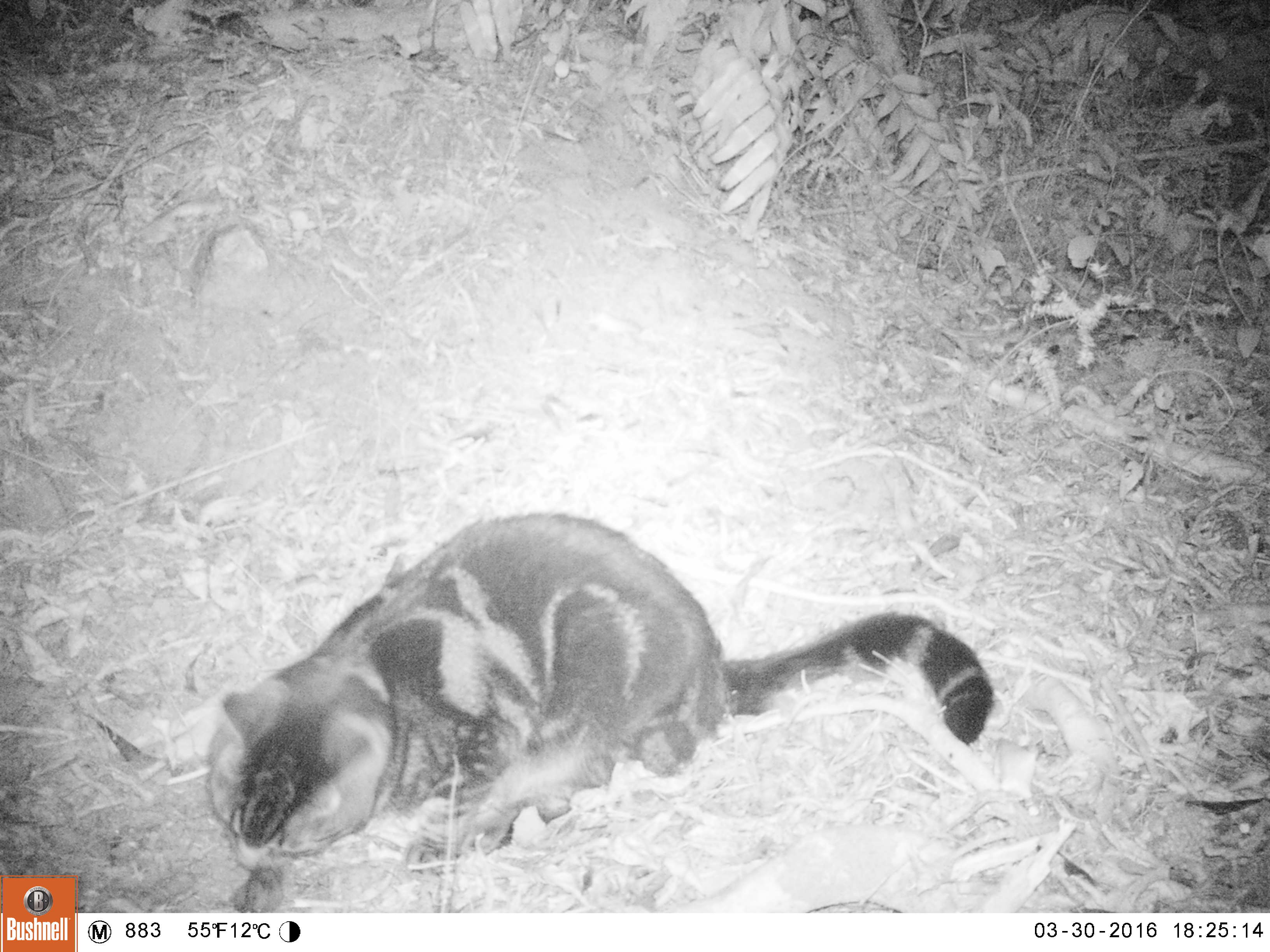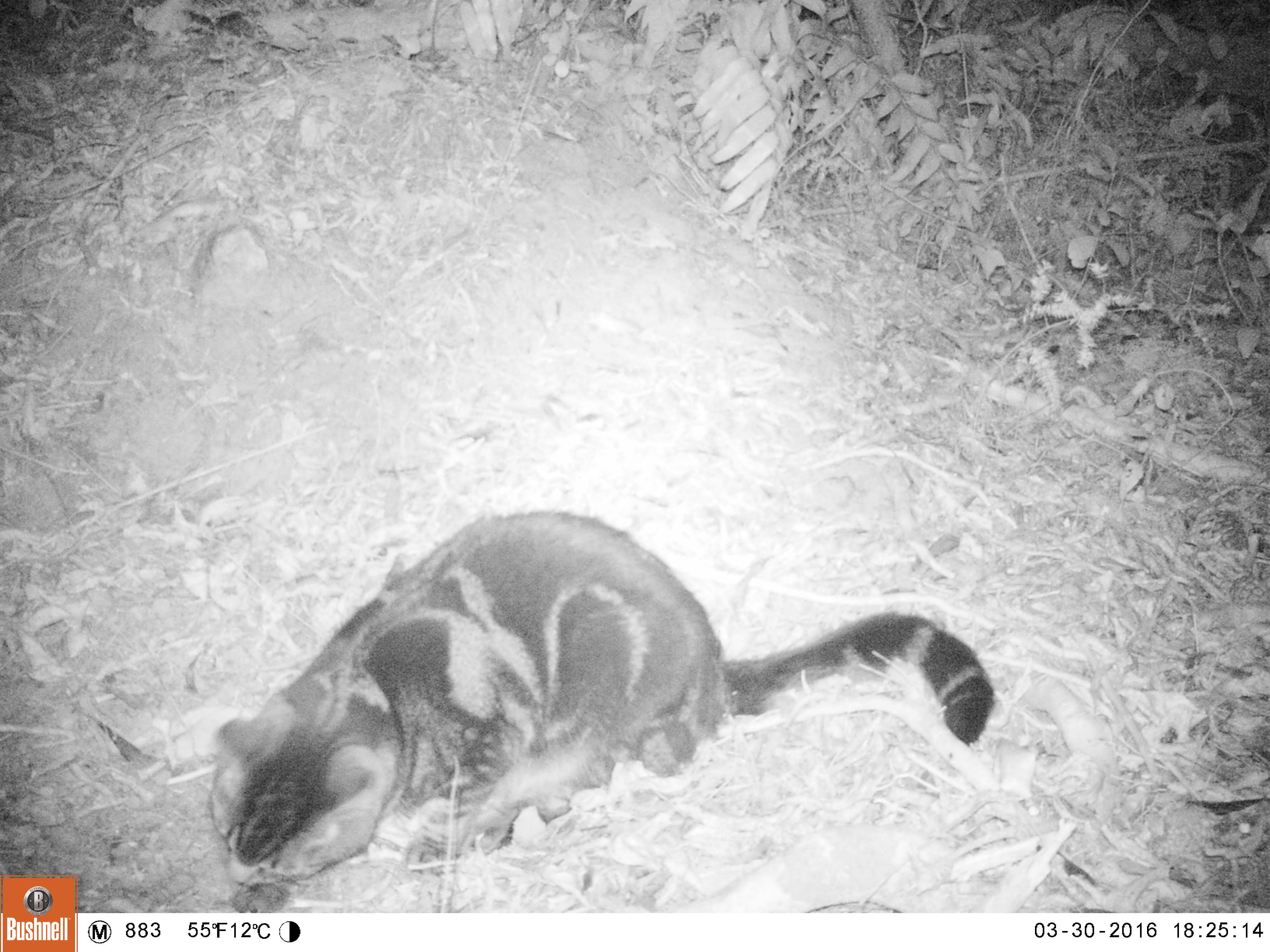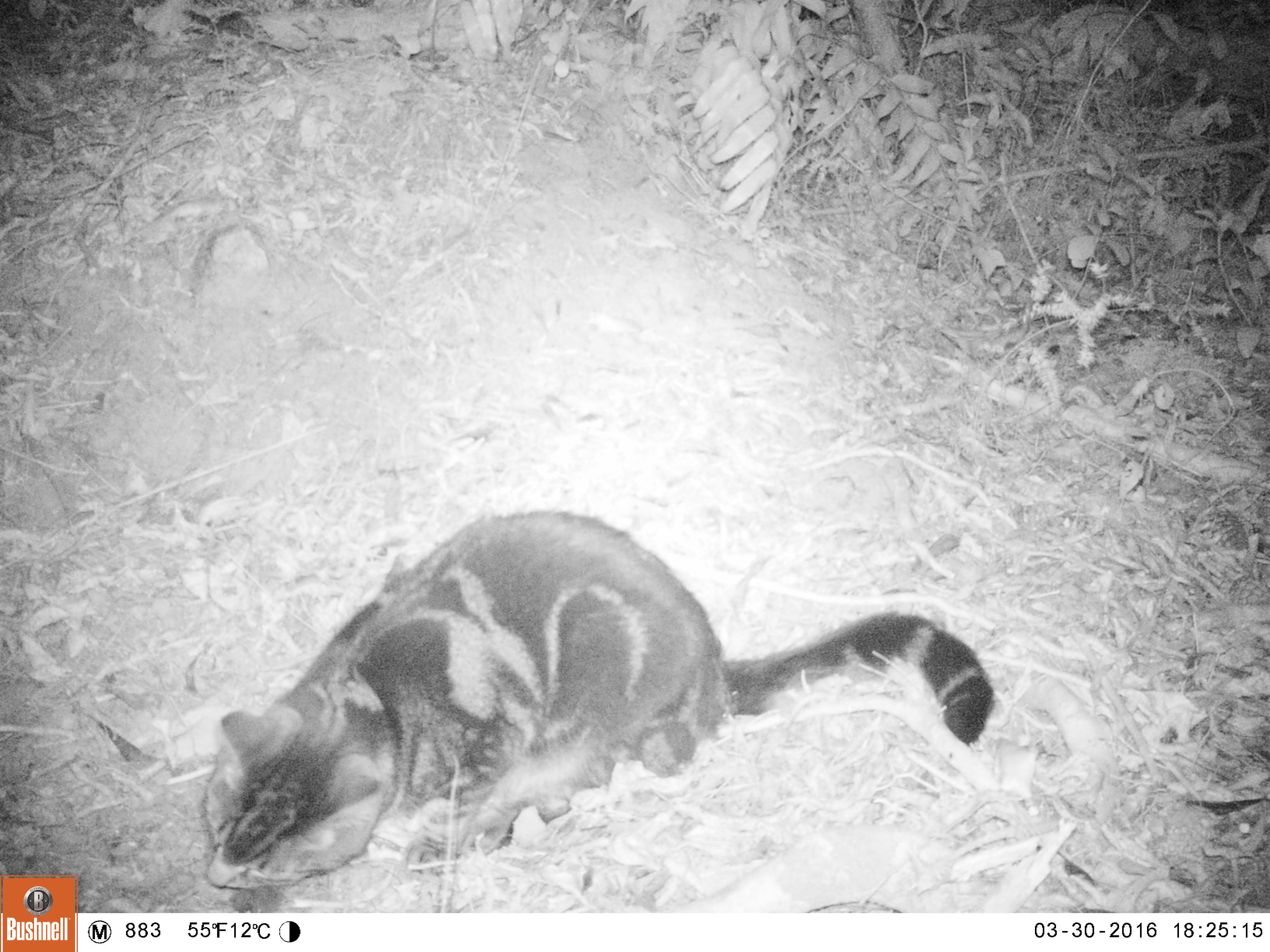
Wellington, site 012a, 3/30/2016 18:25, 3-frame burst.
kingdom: Animalia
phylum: Chordata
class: Mammalia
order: Carnivora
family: Felidae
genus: Felis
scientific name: Felis catus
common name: cat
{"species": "cat (Felis catus)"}